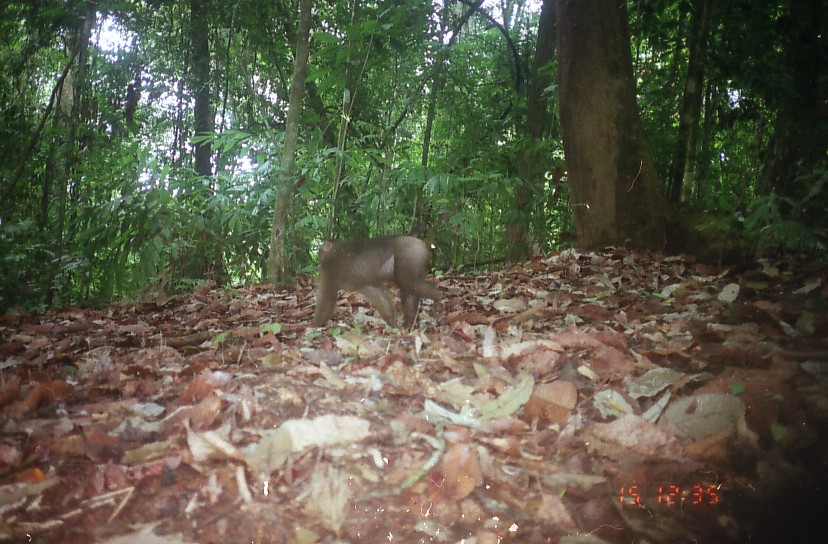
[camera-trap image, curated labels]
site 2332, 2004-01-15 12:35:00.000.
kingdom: Animalia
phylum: Chordata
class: Mammalia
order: Primates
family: Cercopithecidae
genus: Macaca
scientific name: Macaca nemestrina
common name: southern pig-tailed macaque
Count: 1.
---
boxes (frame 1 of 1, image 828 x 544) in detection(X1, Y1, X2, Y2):
macaca nemestrina: detection(311, 236, 443, 328)